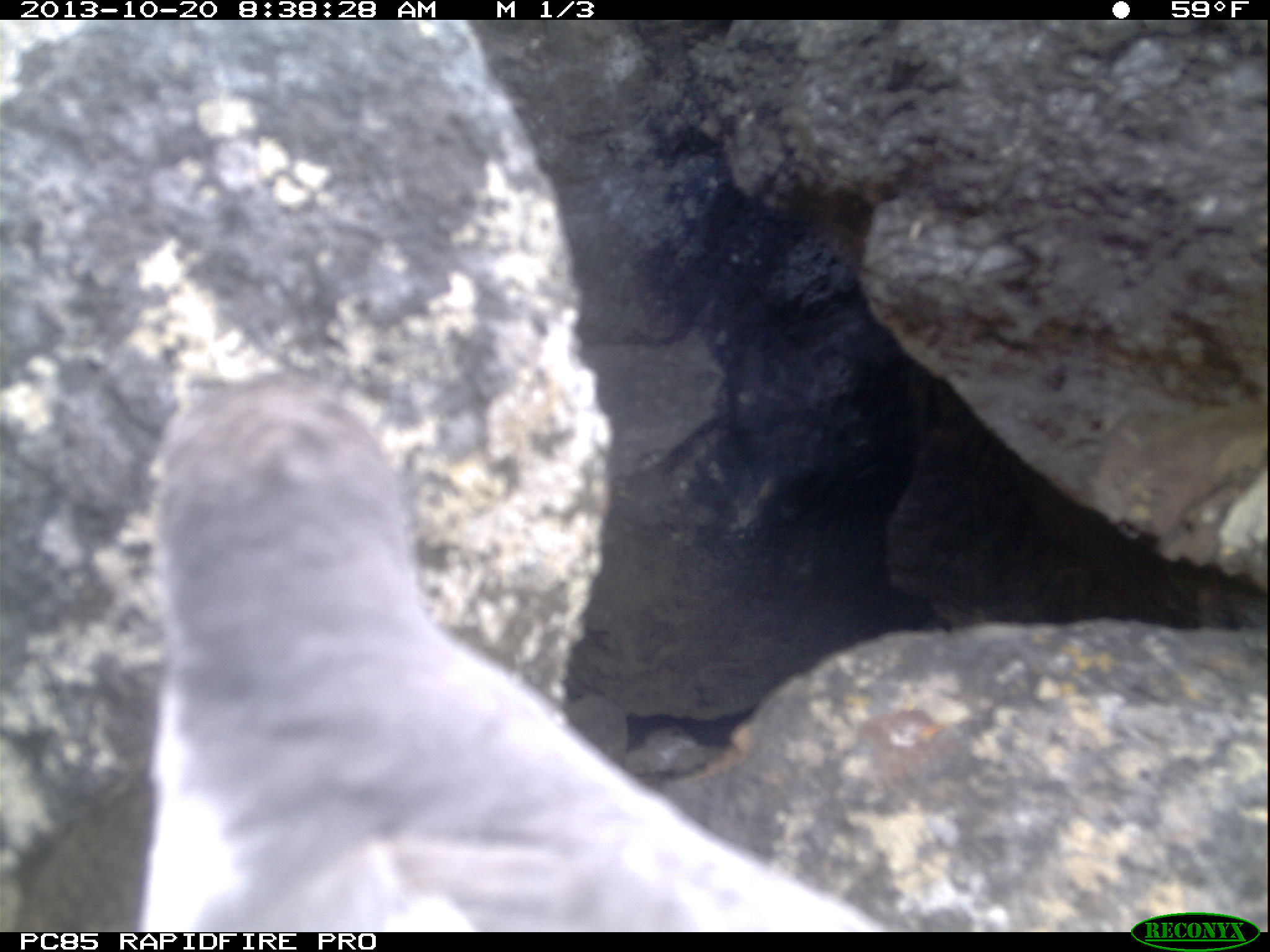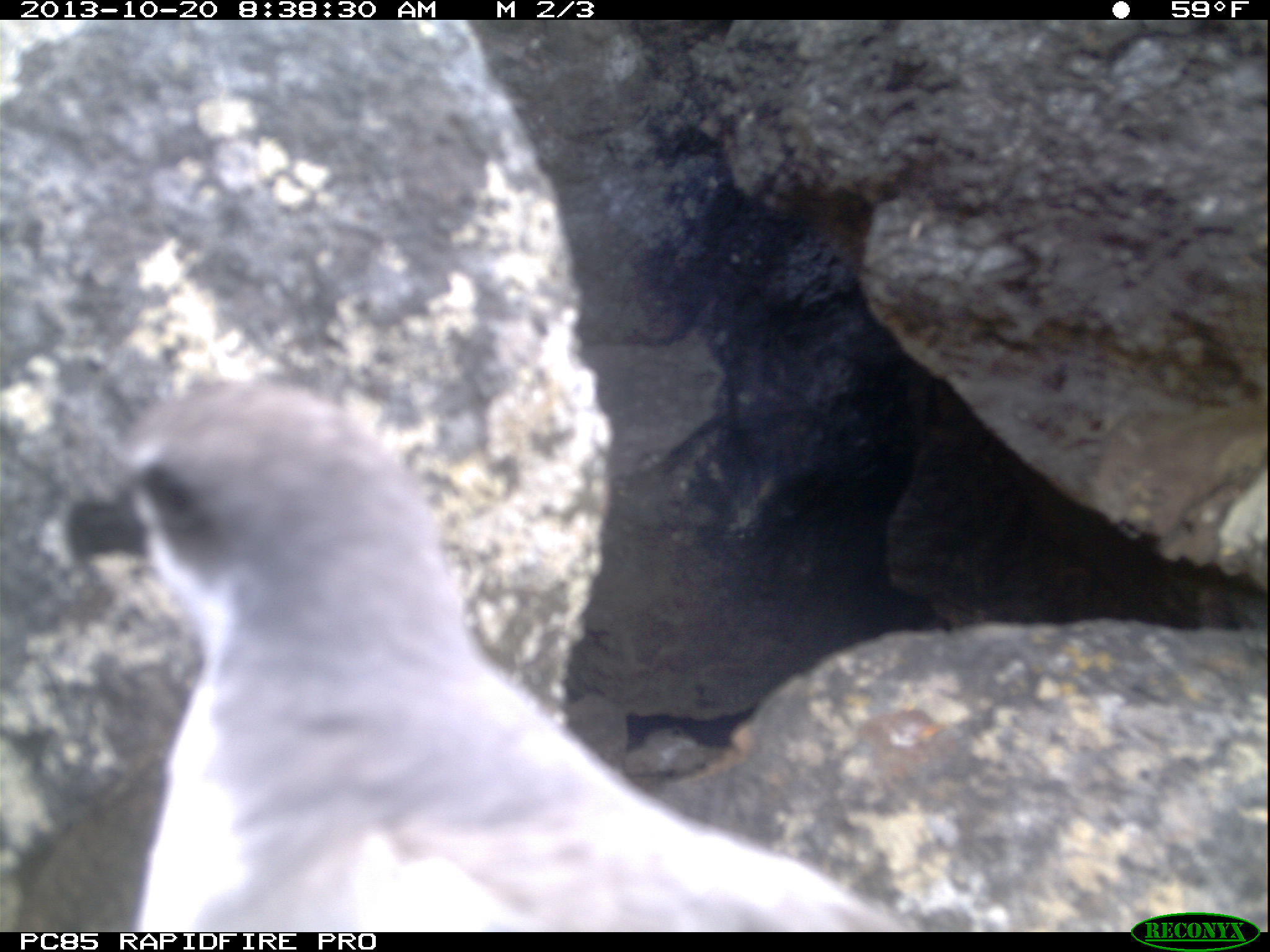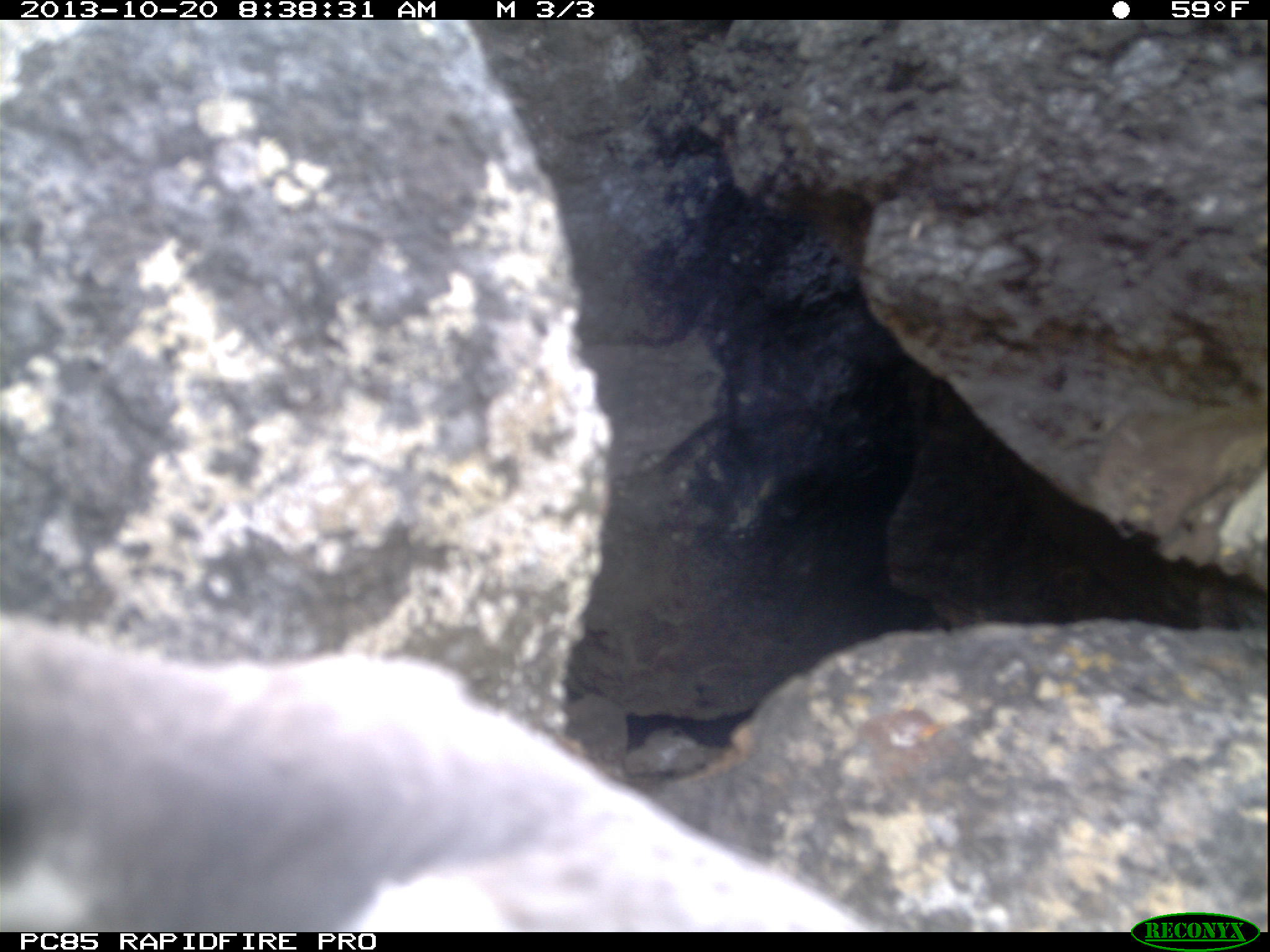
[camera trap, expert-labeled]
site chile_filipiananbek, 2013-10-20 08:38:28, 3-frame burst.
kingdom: Animalia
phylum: Chordata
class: Aves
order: Procellariiformes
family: Procellariidae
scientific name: Procellariidae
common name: petrel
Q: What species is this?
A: Petrel (Procellariidae).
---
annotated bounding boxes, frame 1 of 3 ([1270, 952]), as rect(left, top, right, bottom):
petrel: rect(119, 350, 1175, 931)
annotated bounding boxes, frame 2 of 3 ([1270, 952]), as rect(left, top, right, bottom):
petrel: rect(38, 367, 1166, 933)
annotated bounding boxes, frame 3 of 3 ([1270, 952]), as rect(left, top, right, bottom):
petrel: rect(0, 608, 1022, 934)